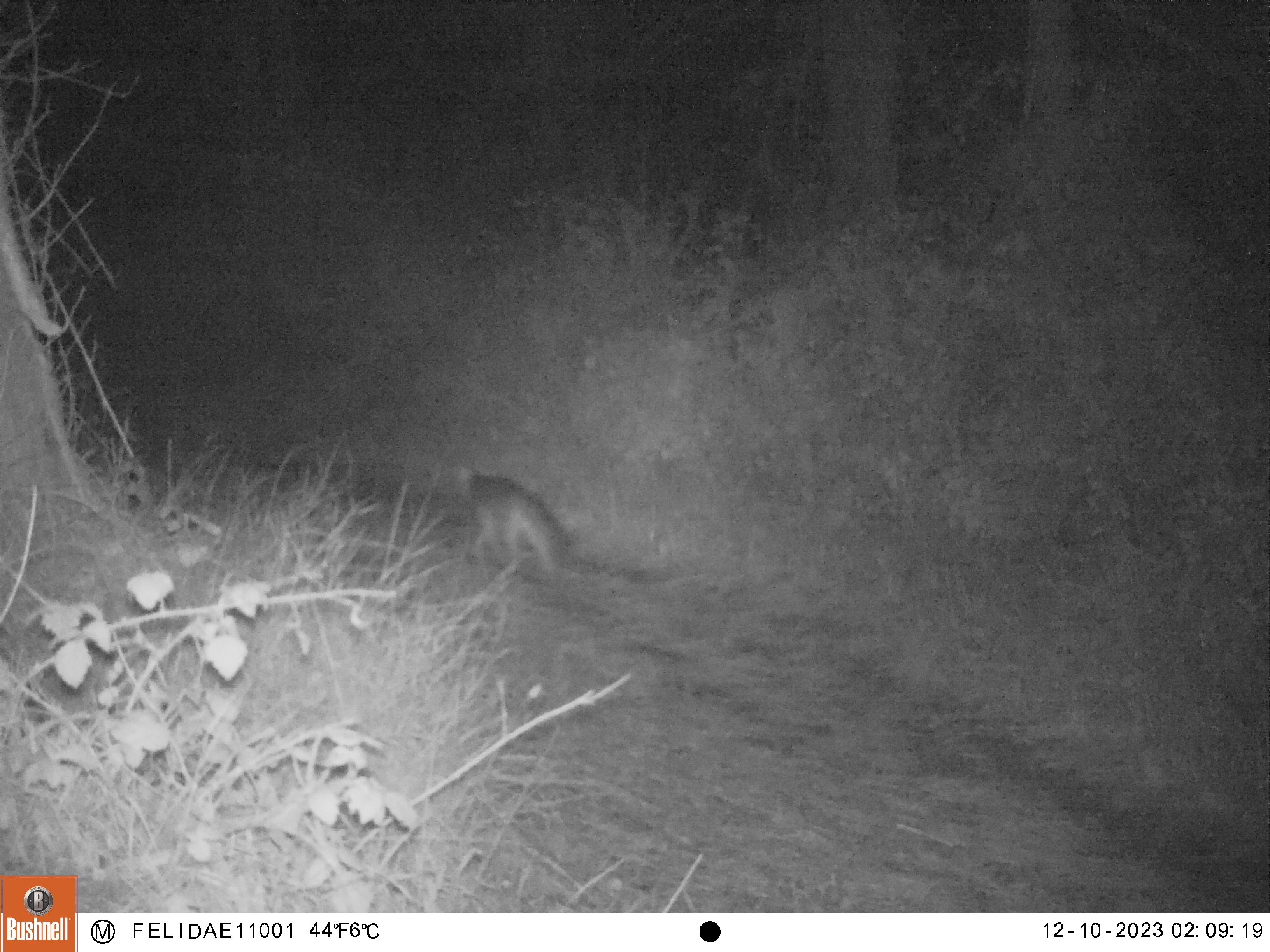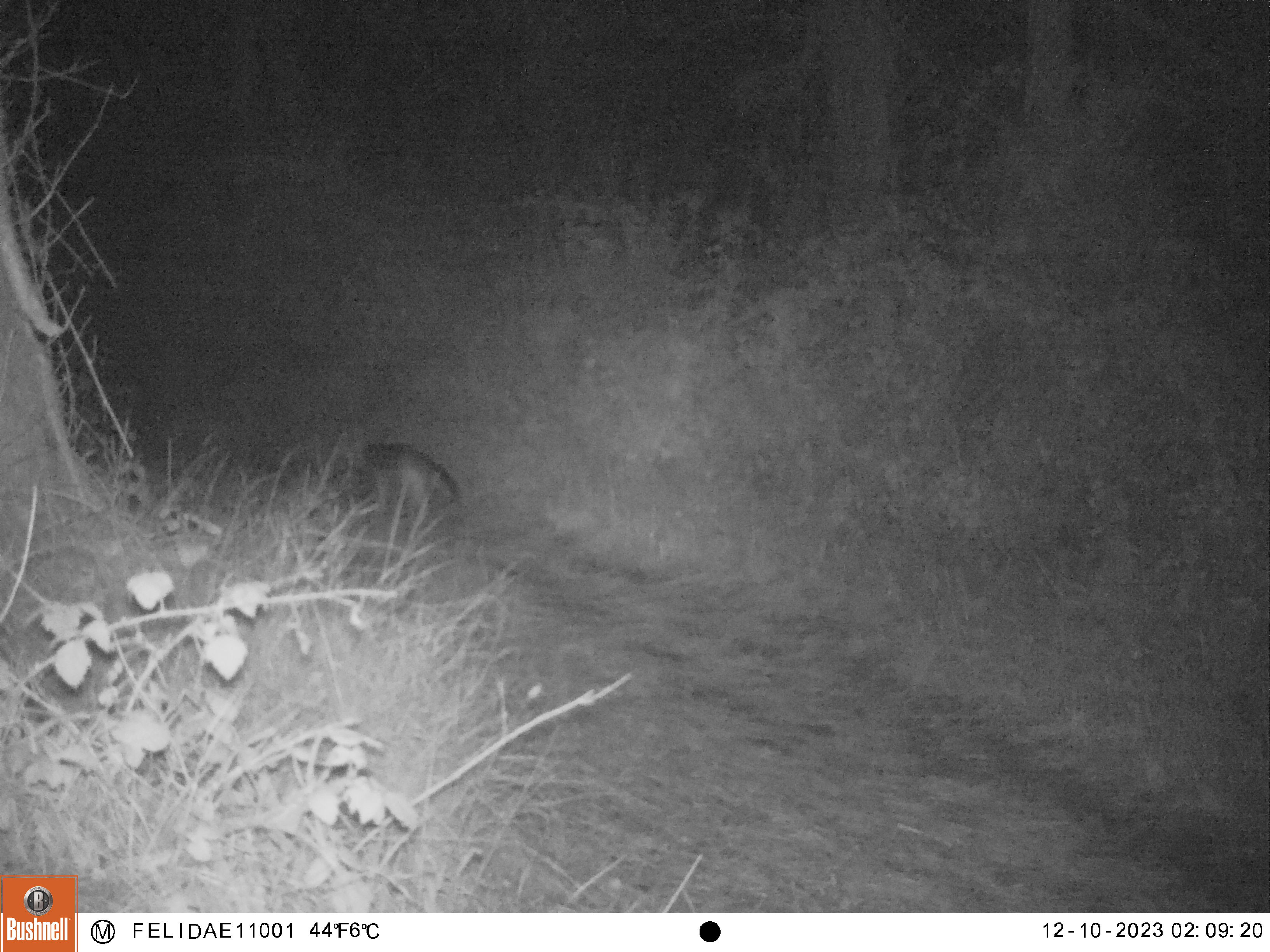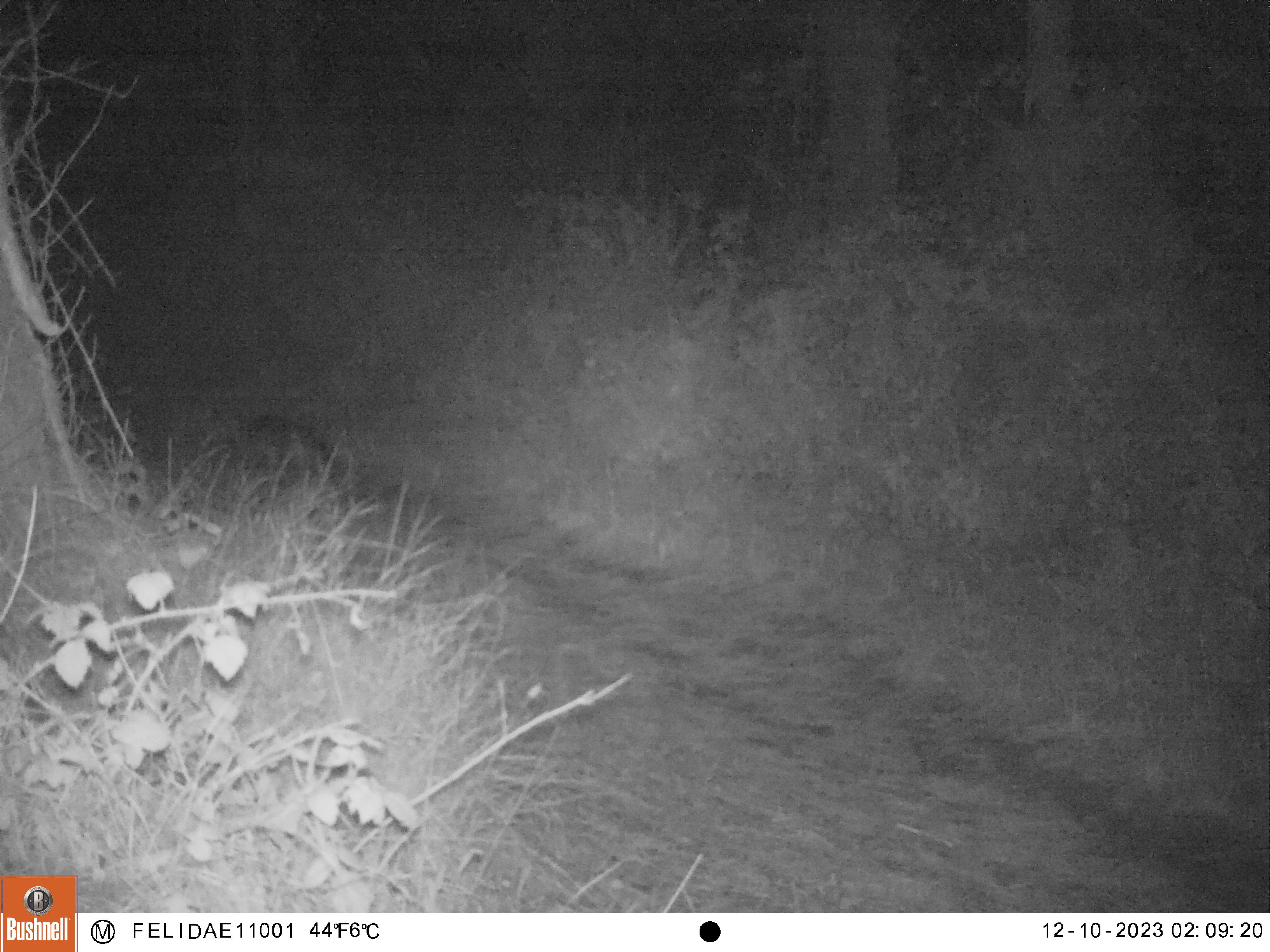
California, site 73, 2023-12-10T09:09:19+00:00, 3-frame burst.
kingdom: Animalia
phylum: Chordata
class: Mammalia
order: Carnivora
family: Canidae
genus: Urocyon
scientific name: Urocyon cinereoargenteus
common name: gray fox